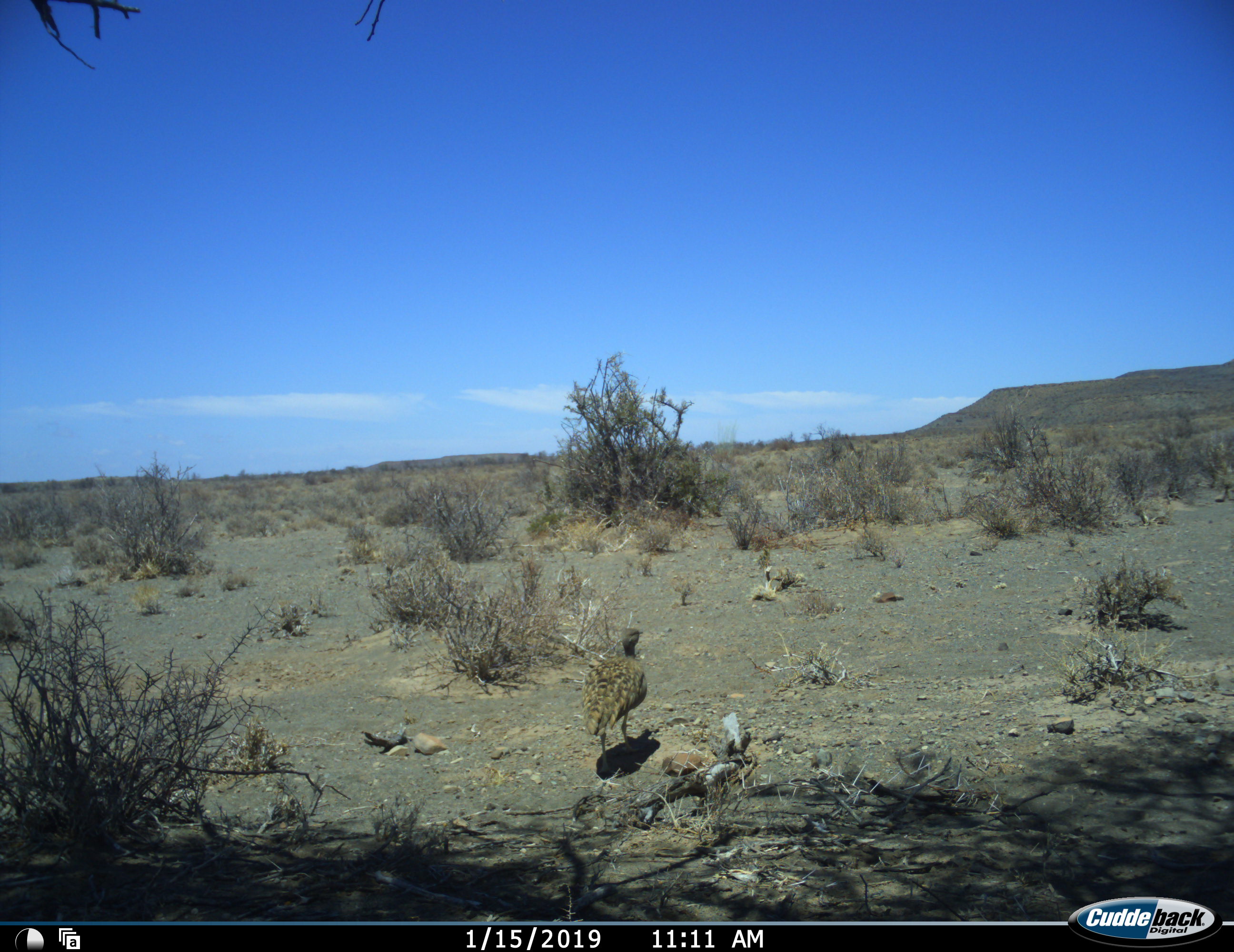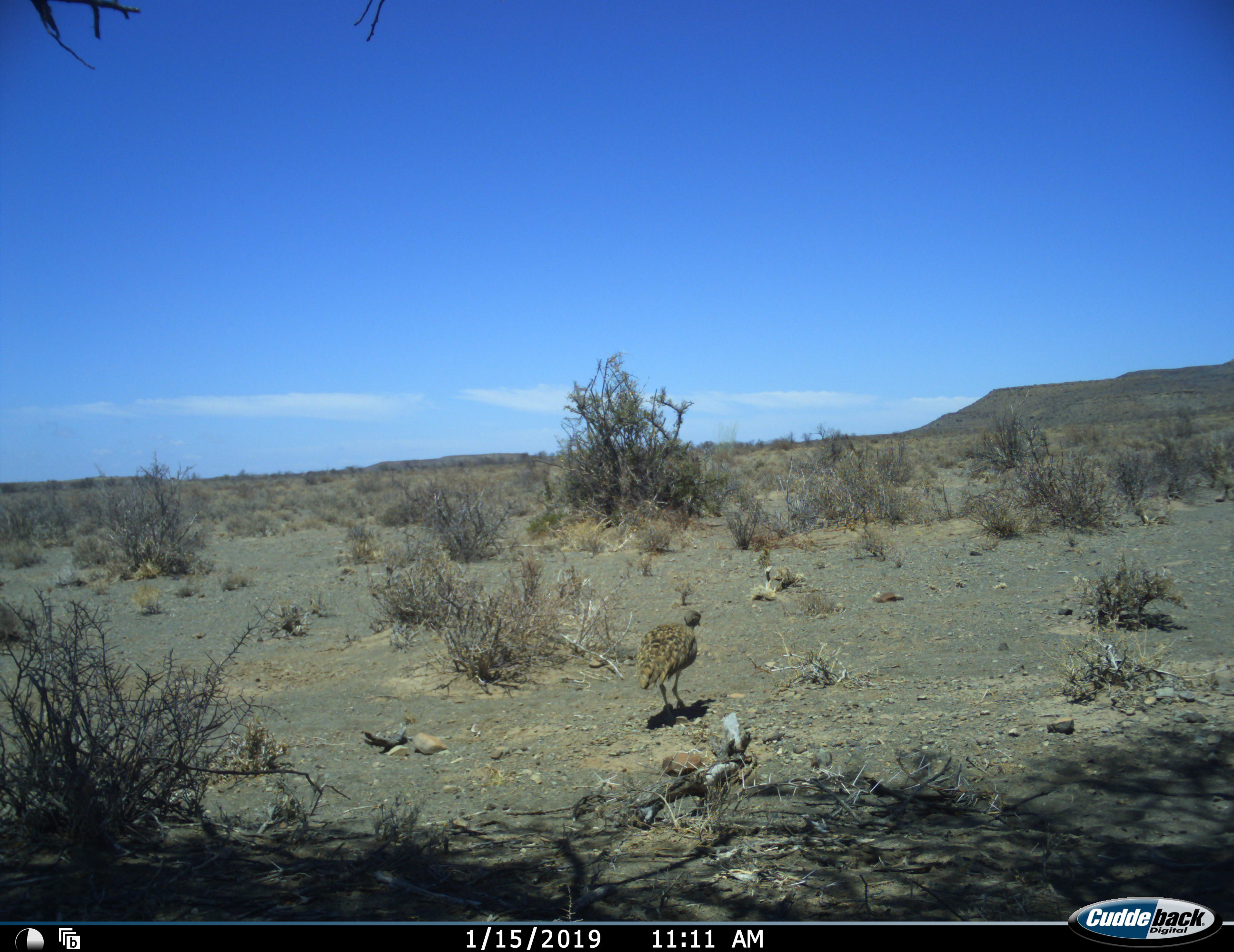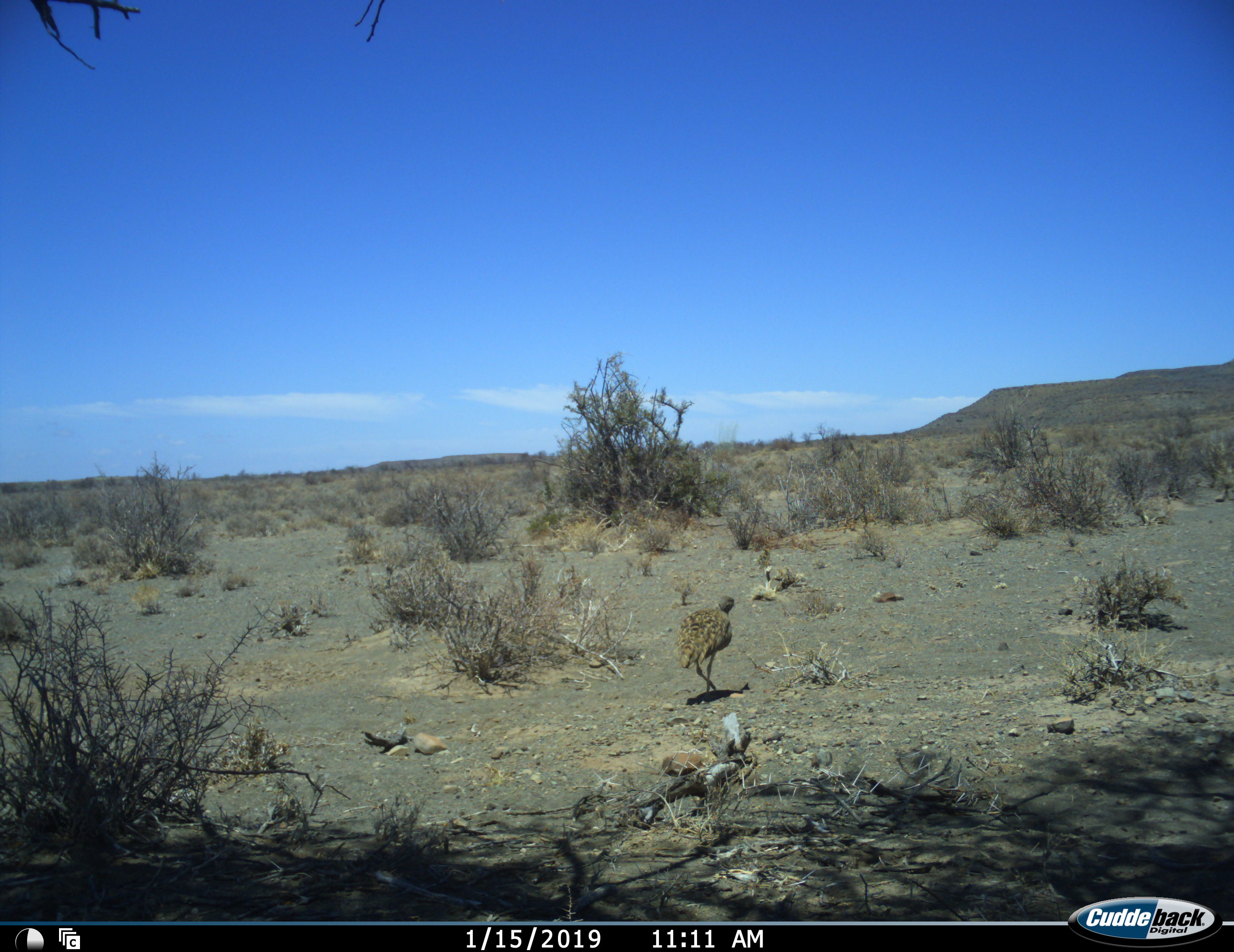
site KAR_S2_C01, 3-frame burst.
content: unidentified animal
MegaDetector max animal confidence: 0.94